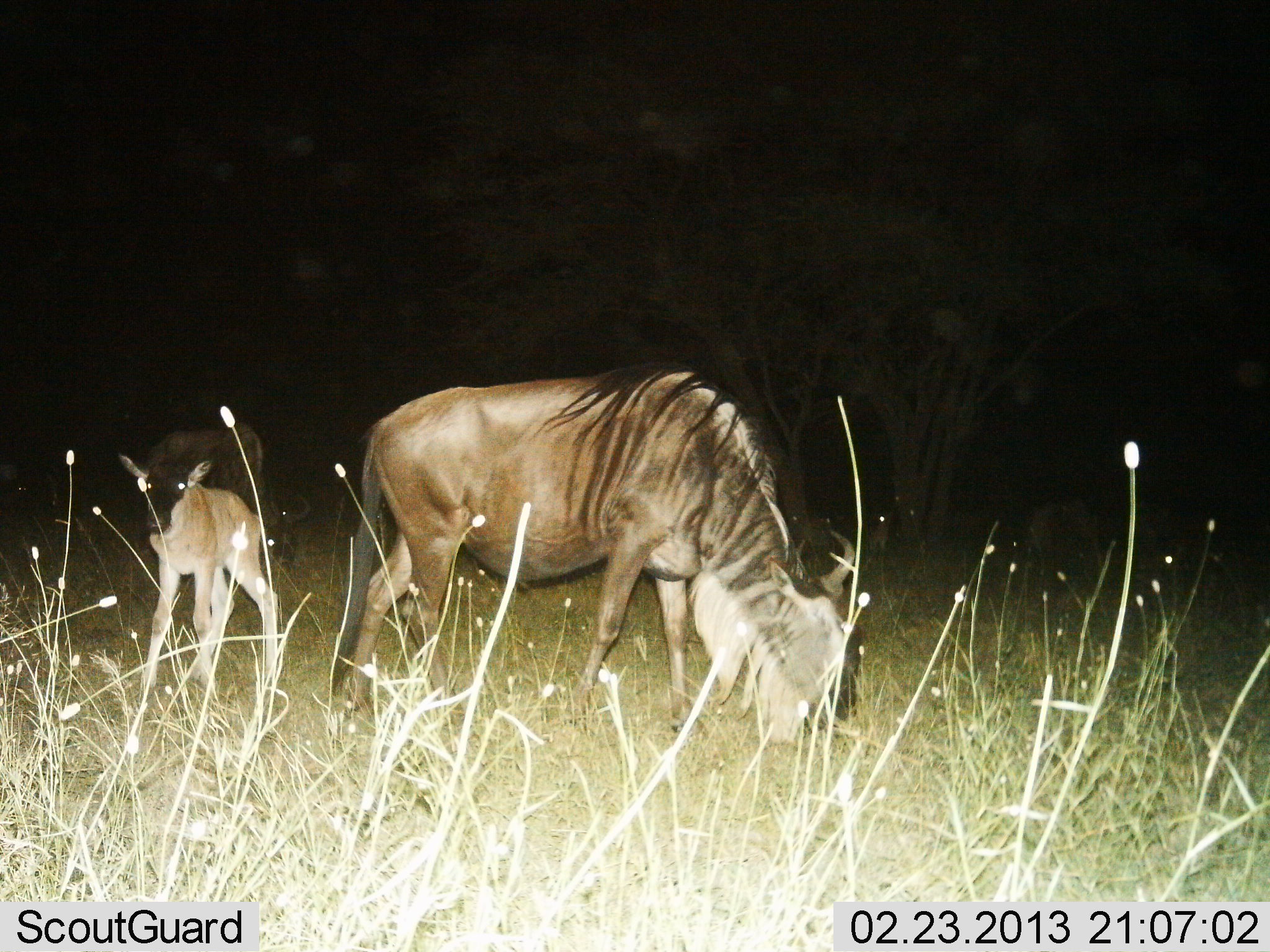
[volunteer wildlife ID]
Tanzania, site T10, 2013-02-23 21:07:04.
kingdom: Animalia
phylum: Chordata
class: Mammalia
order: Artiodactyla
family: Bovidae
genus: Connochaetes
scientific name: Connochaetes taurinus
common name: blue wildebeest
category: wildebeest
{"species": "wildebeest (blue wildebeest) (Connochaetes taurinus)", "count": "3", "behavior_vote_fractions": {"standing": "84%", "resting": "5%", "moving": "0%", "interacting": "0%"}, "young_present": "91%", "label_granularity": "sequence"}